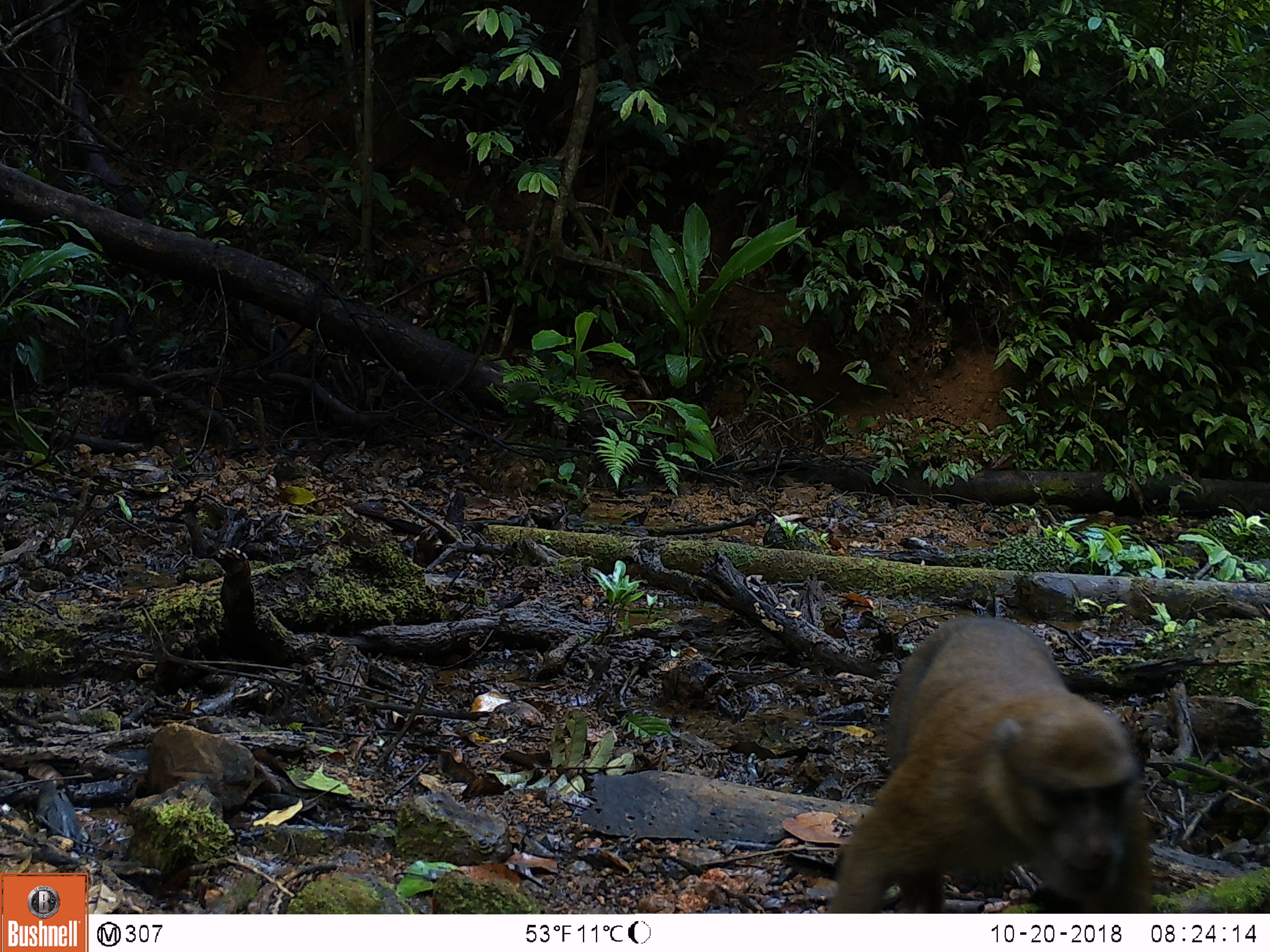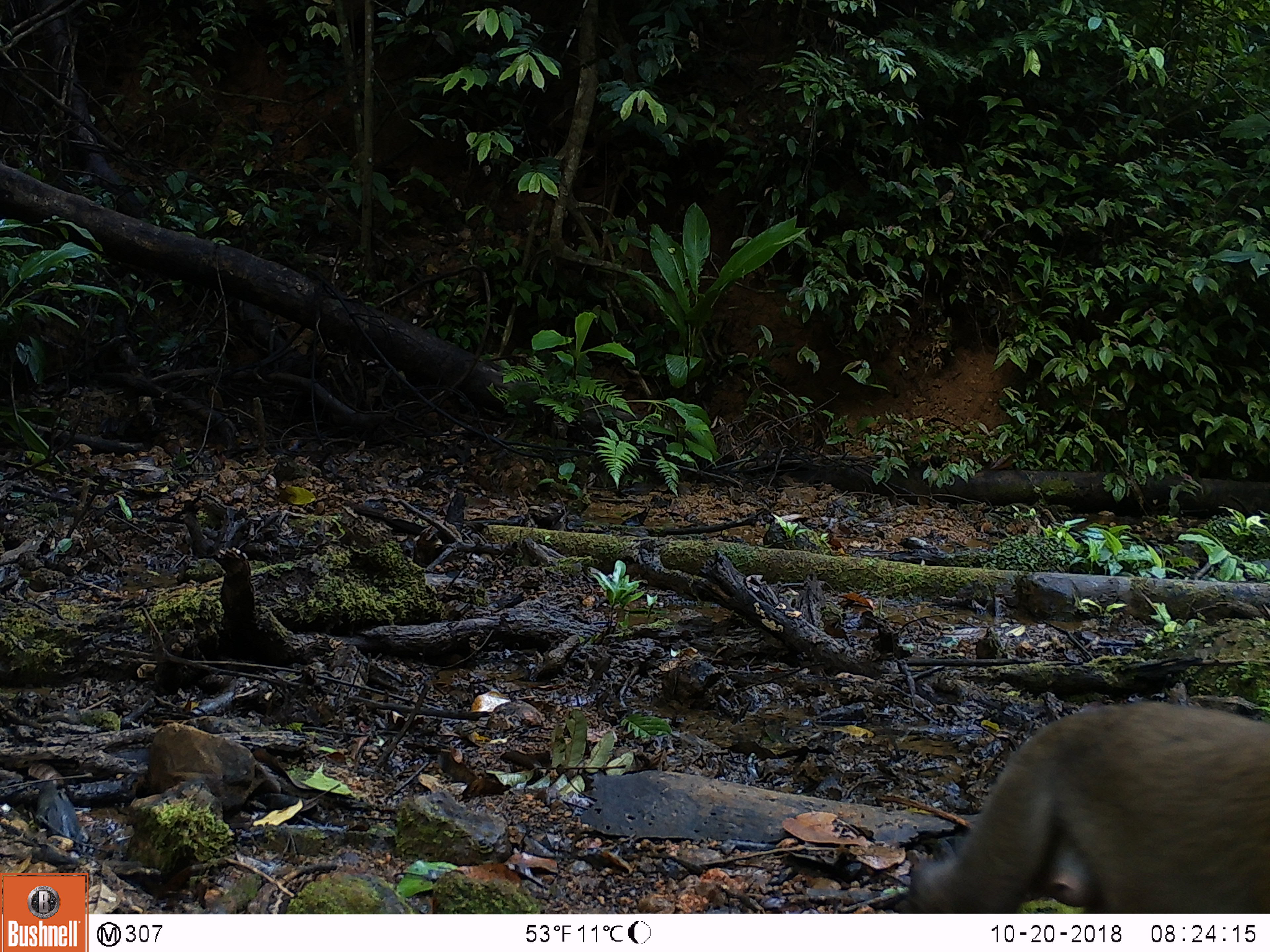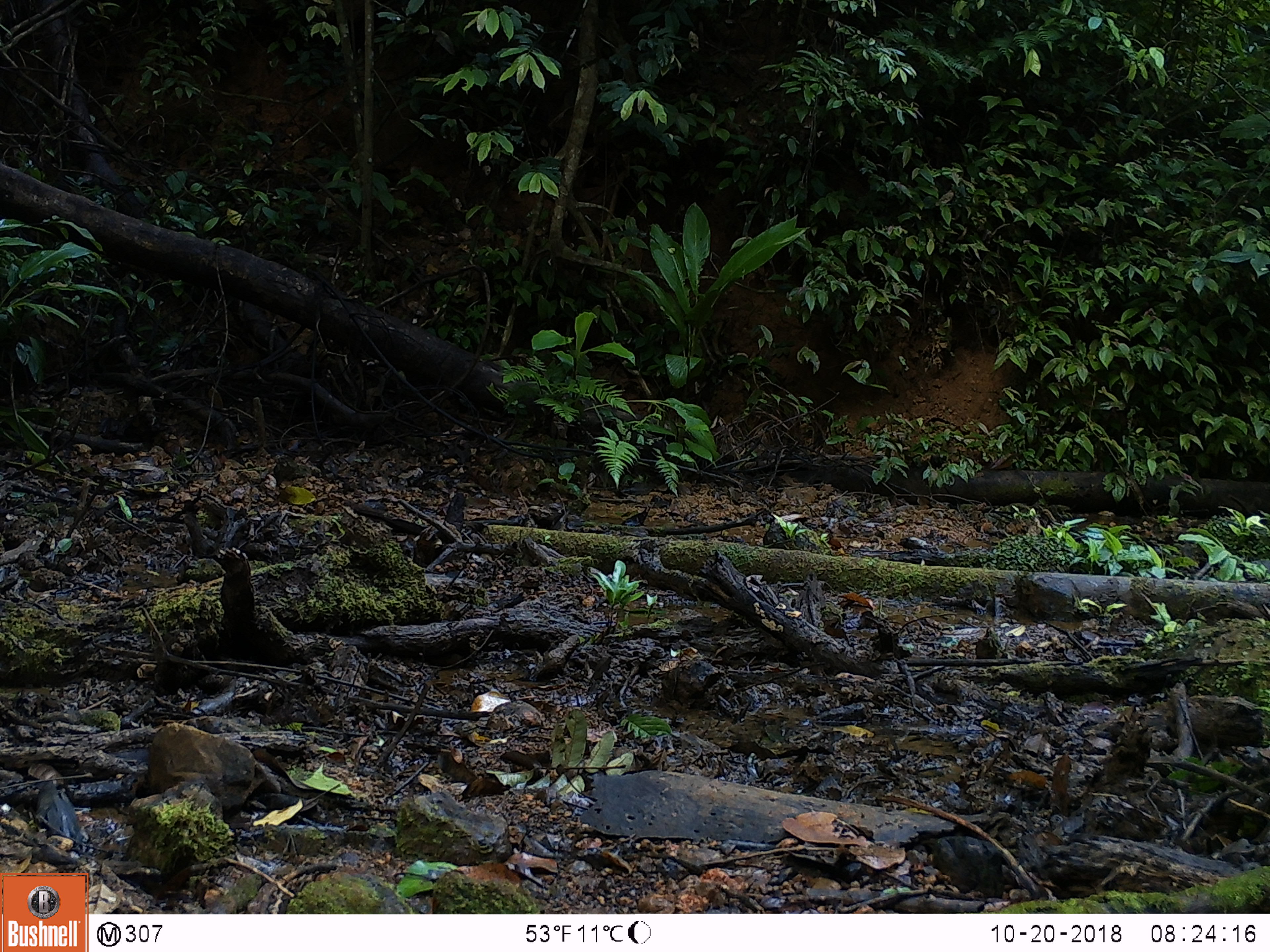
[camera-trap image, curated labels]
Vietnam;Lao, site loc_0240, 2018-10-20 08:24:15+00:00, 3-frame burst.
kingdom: Animalia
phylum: Chordata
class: Mammalia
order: Primates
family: Cercopithecidae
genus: Macaca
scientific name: Macaca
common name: macaques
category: assam or rhesus macaque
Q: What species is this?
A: Assam or rhesus macaque (macaques) (Macaca).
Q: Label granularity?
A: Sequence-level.